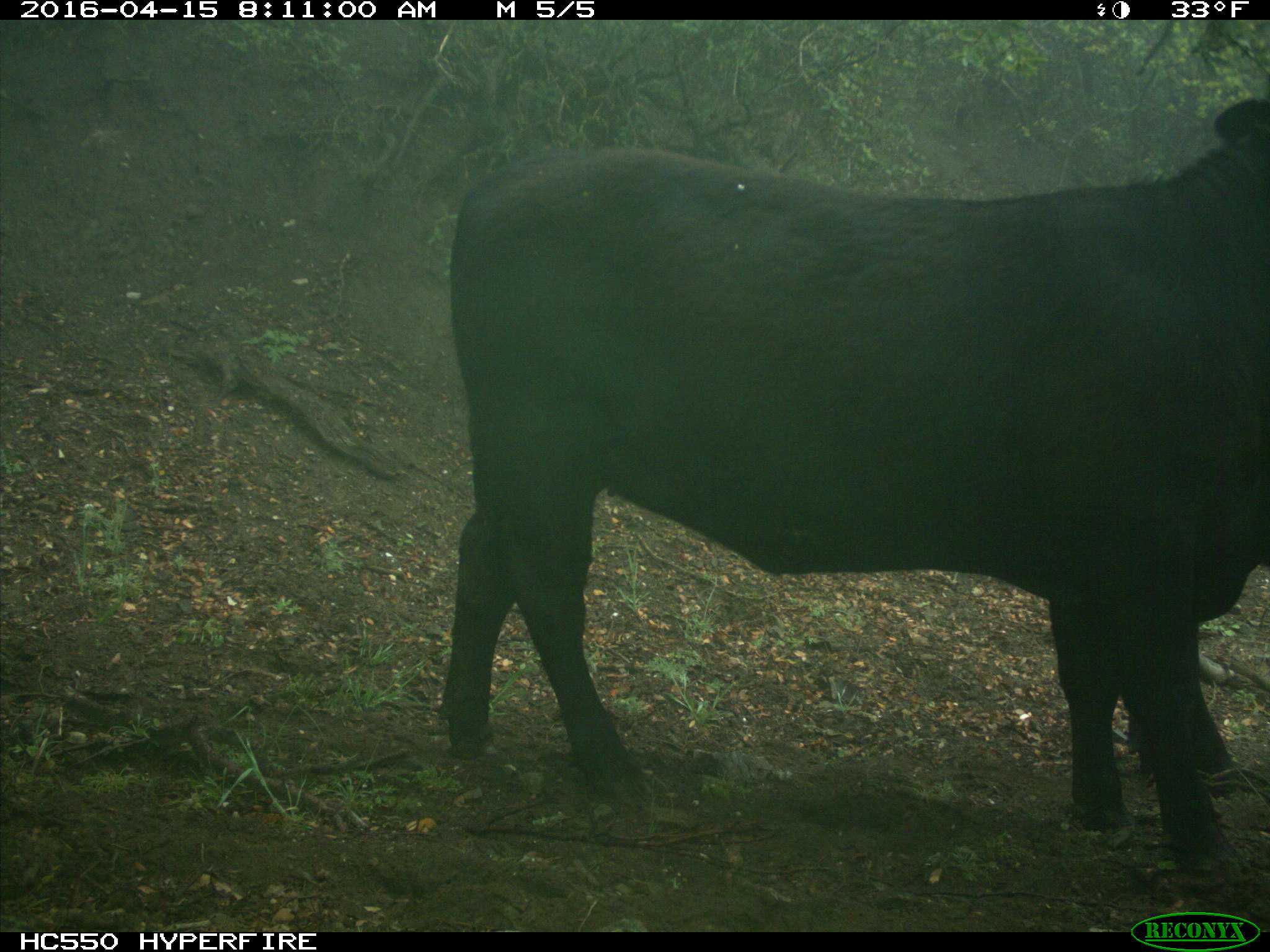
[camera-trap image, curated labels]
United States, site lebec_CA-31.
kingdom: Animalia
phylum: Chordata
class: Mammalia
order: Artiodactyla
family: Bovidae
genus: Bos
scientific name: Bos taurus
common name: domestic cow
Bos taurus (domestic cow).